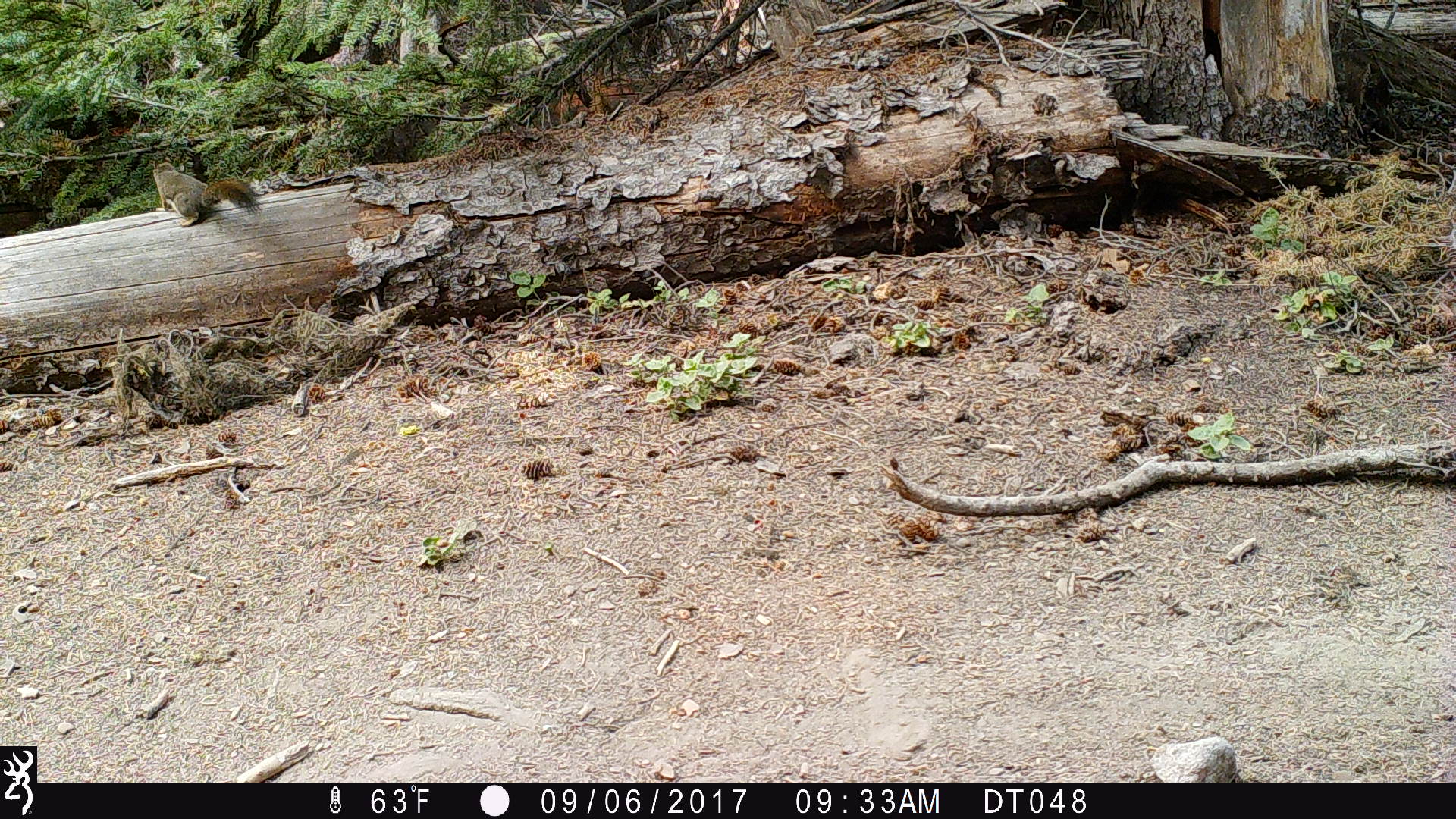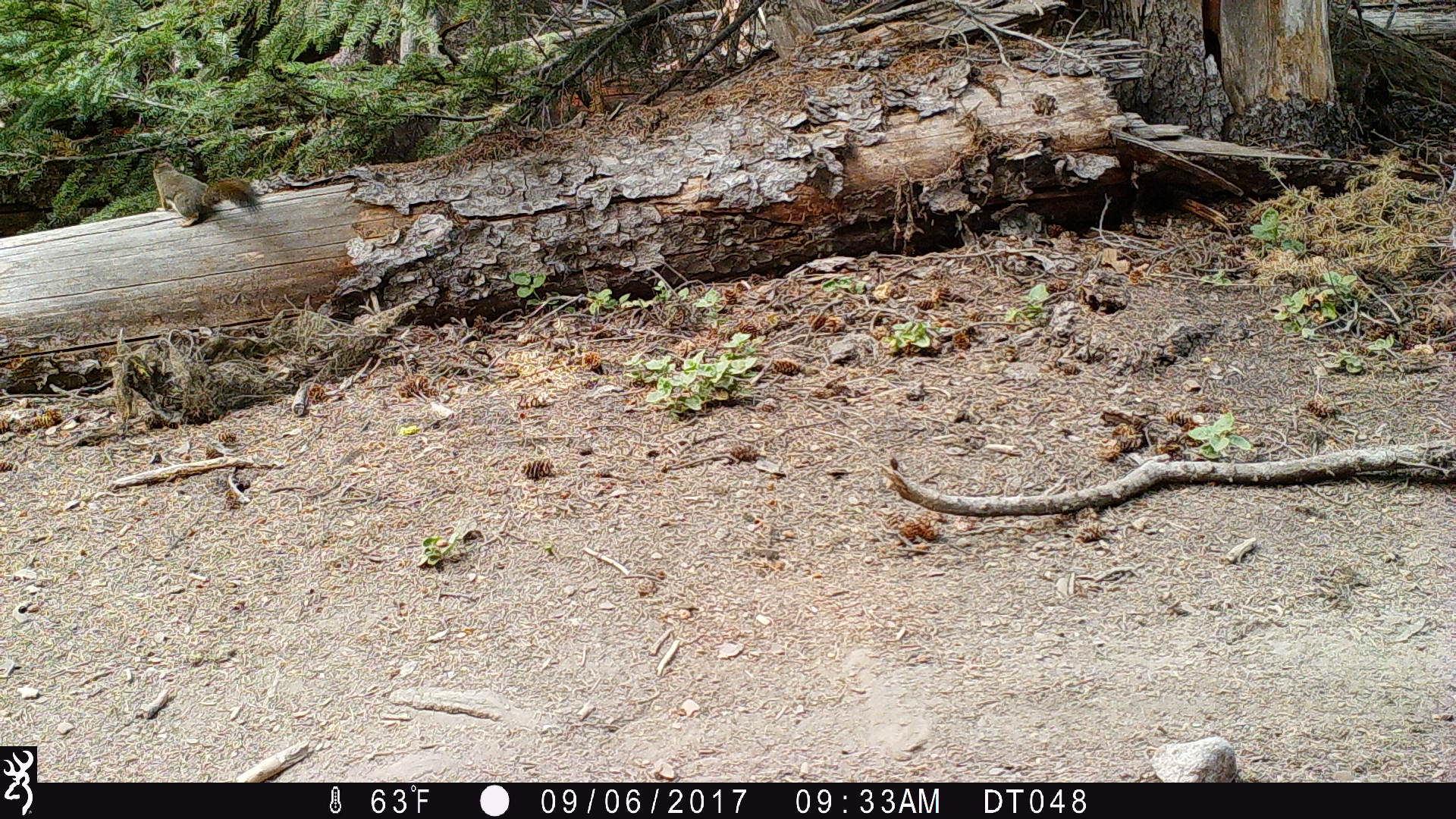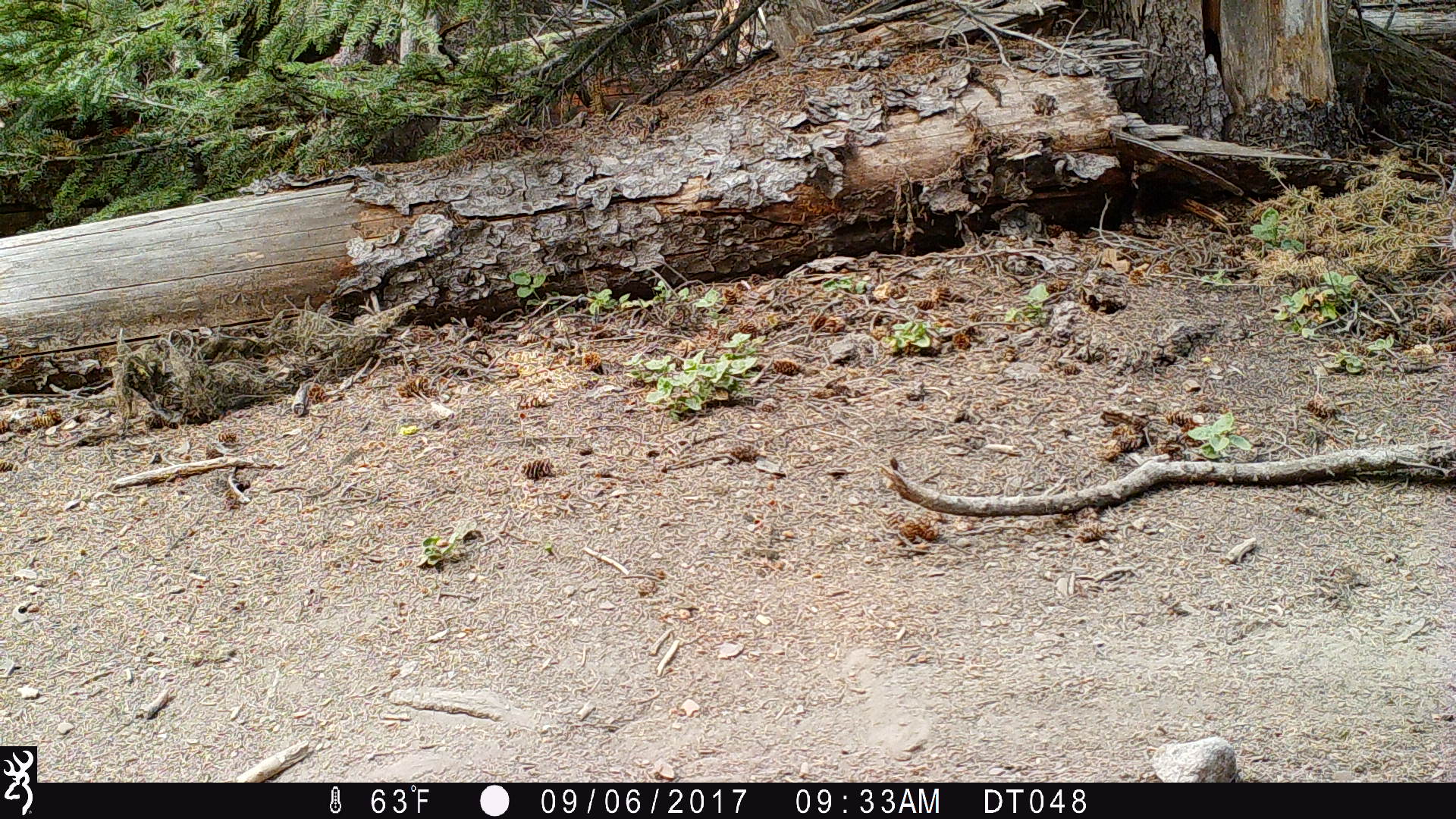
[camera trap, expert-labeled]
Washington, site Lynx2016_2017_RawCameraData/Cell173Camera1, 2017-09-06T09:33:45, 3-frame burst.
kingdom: Animalia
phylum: Chordata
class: Mammalia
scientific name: Mammalia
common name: small mammal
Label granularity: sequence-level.